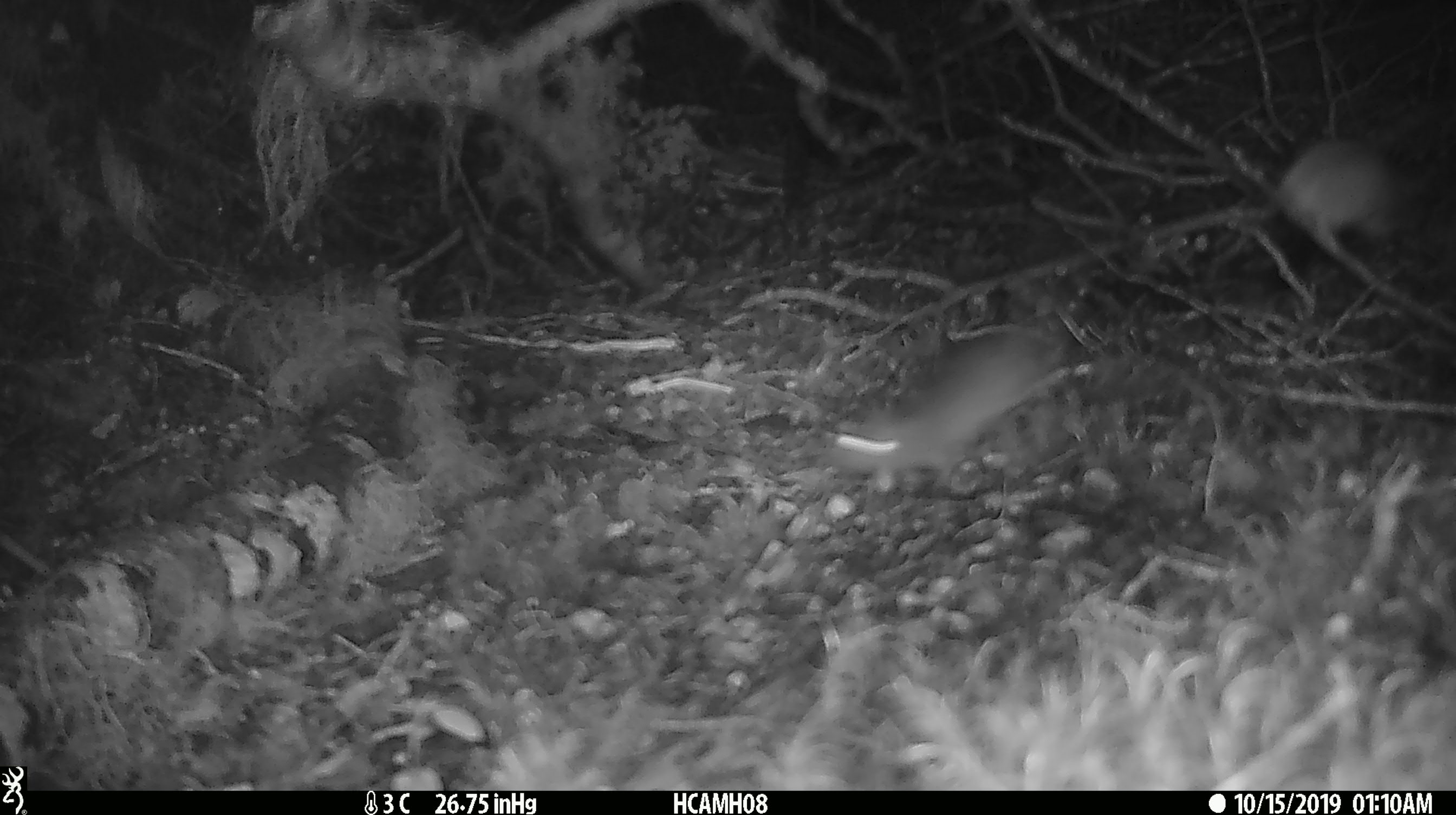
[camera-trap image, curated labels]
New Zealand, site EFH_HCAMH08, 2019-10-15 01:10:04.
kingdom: Animalia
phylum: Chordata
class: Mammalia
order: Rodentia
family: Muridae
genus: Rattus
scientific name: Rattus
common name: rat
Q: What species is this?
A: Rat (Rattus).